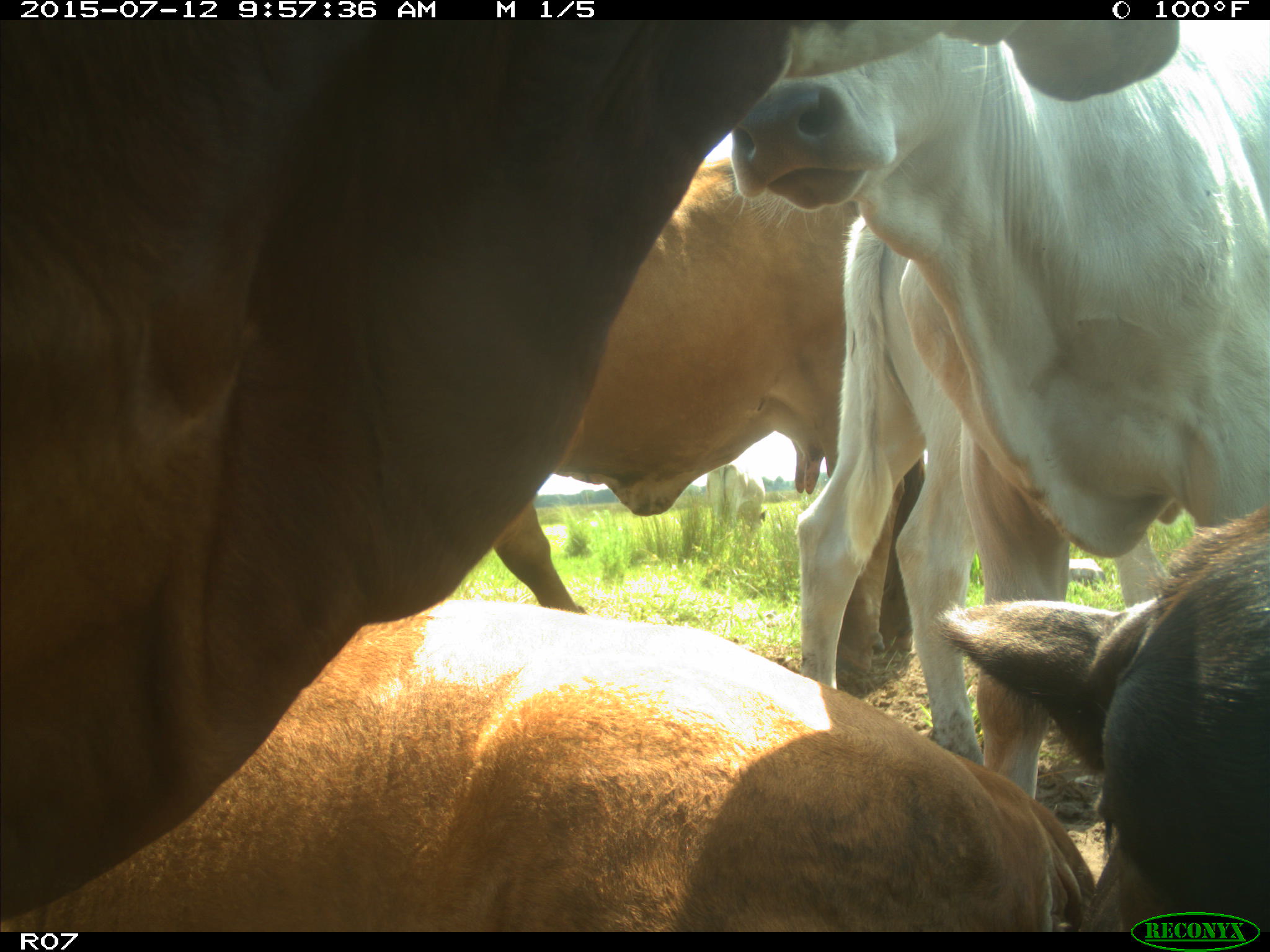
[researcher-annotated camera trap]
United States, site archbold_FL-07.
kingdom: Animalia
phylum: Chordata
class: Mammalia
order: Artiodactyla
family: Bovidae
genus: Bos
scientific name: Bos taurus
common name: domestic cow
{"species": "Bos taurus (domestic cow)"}